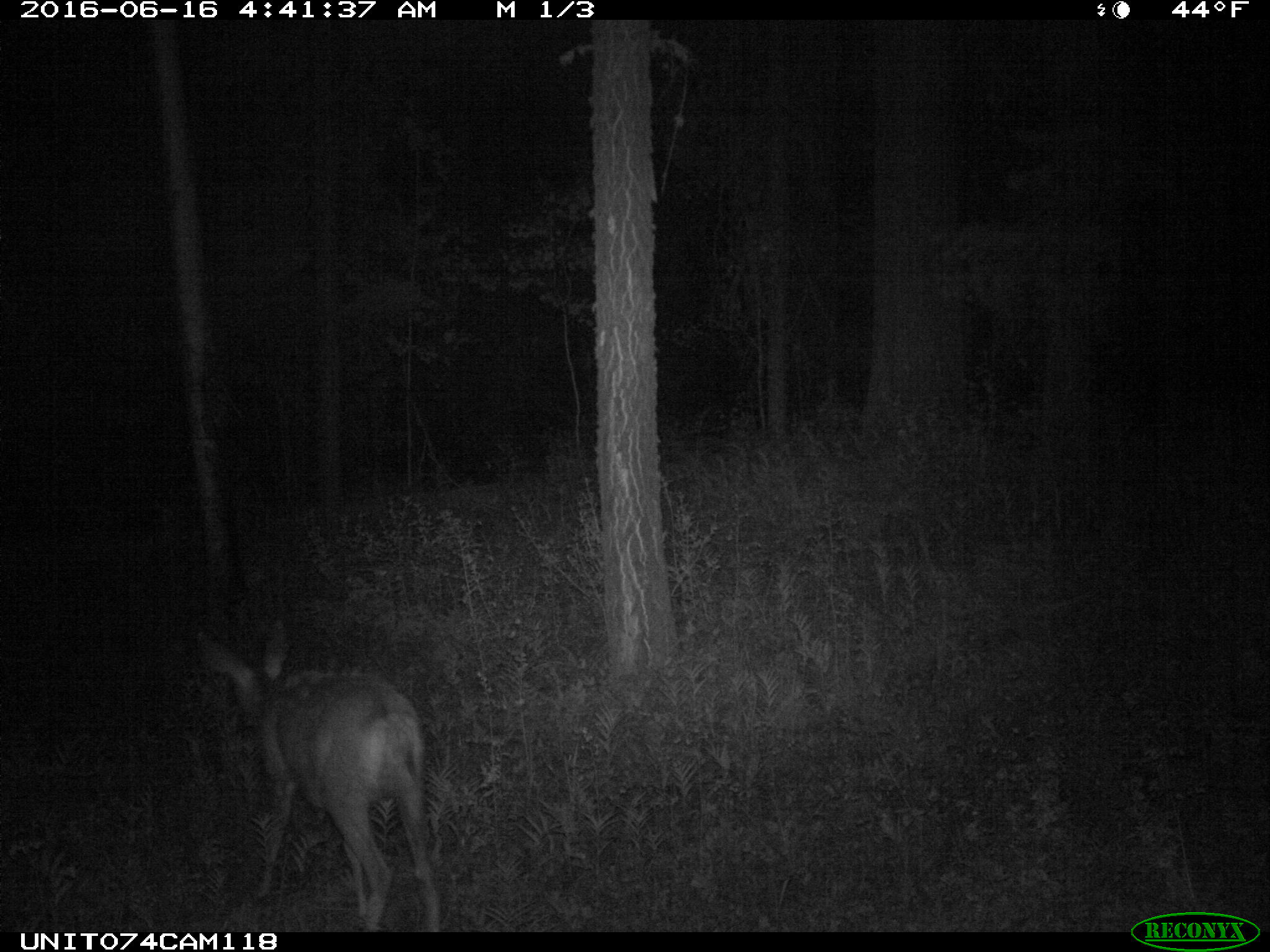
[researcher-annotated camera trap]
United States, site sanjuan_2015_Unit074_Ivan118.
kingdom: Animalia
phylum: Chordata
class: Mammalia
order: Artiodactyla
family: Cervidae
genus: Odocoileus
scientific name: Odocoileus hemionus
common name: mule deer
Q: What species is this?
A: Odocoileus hemionus (mule deer).